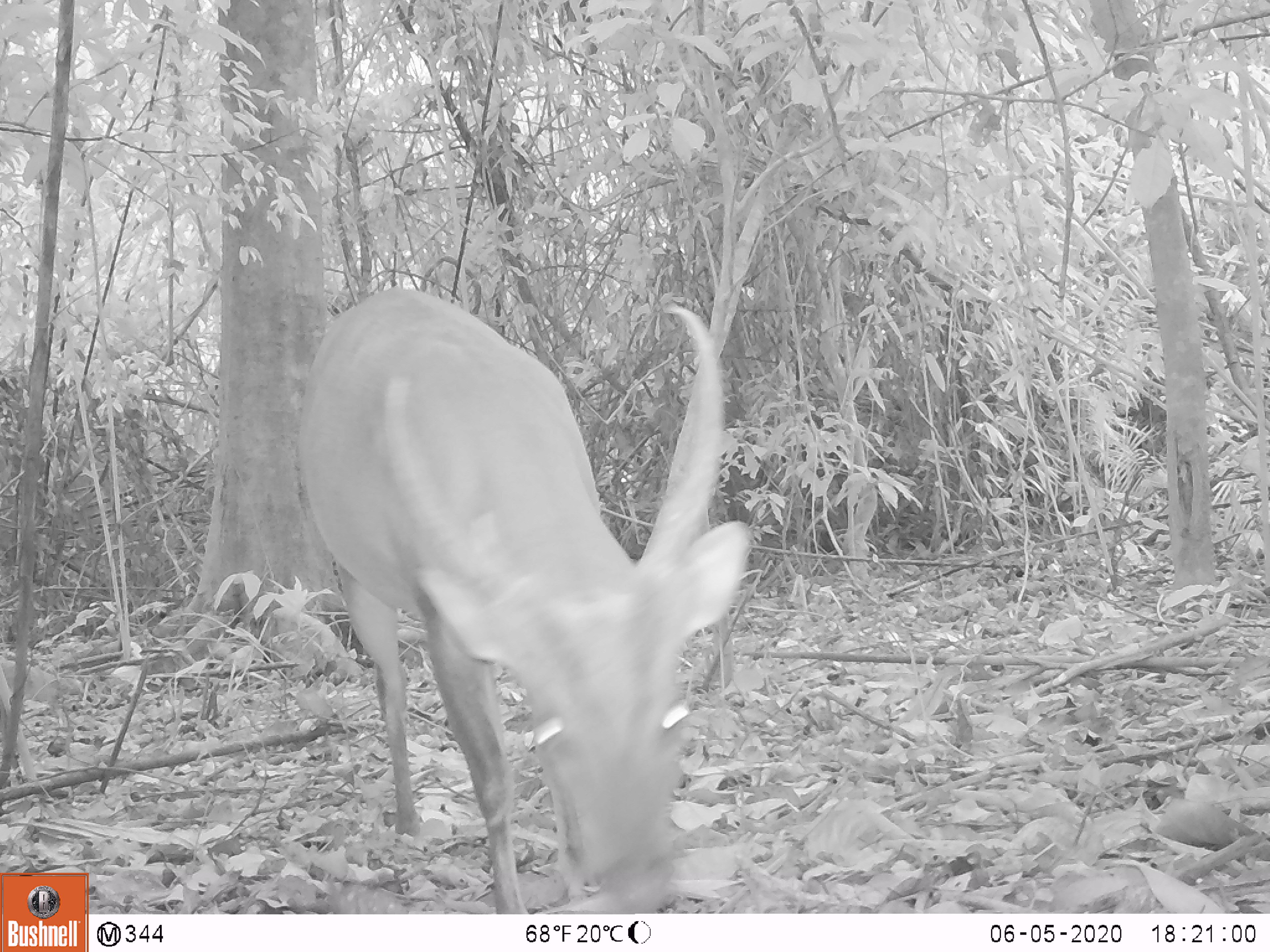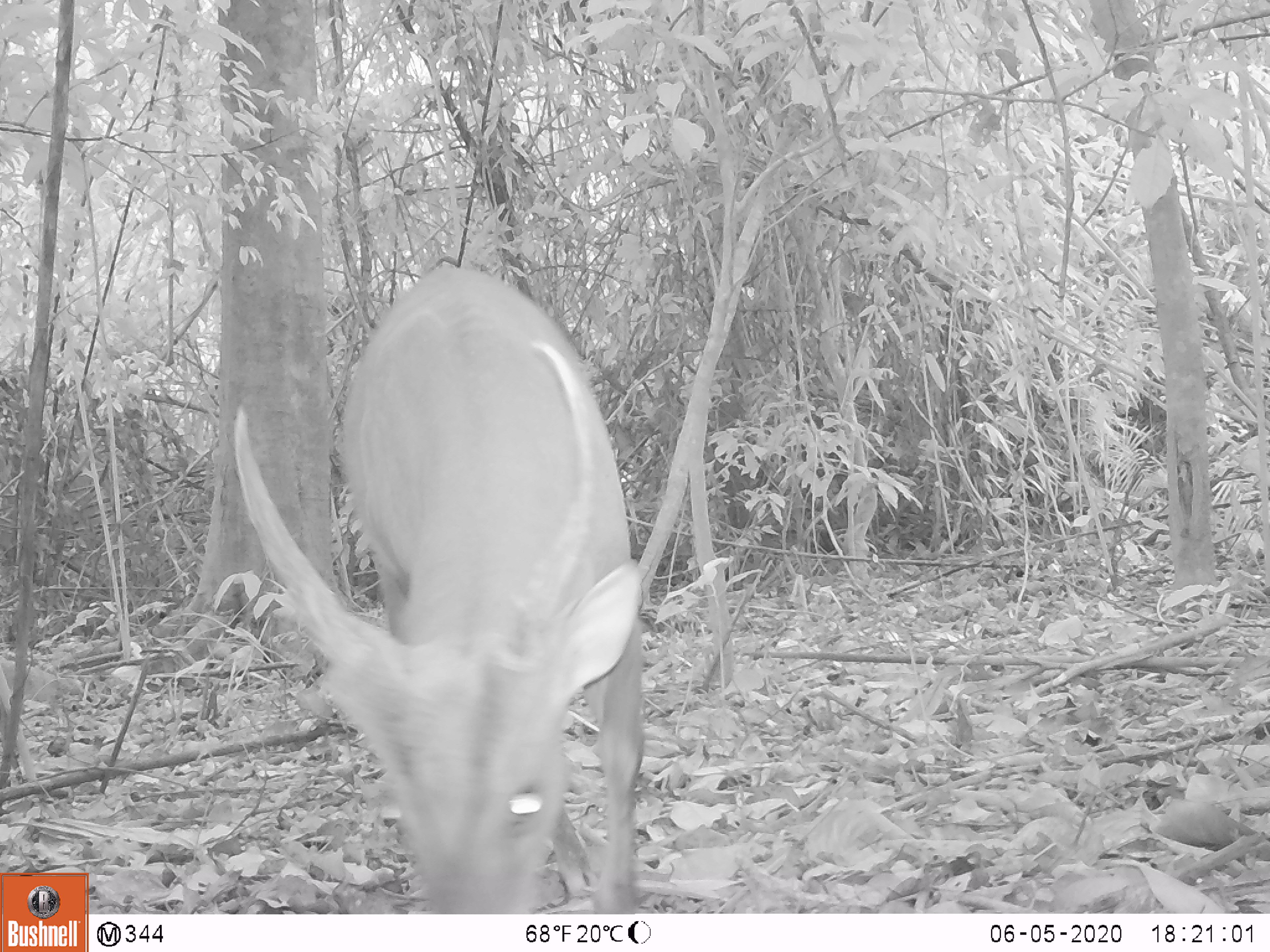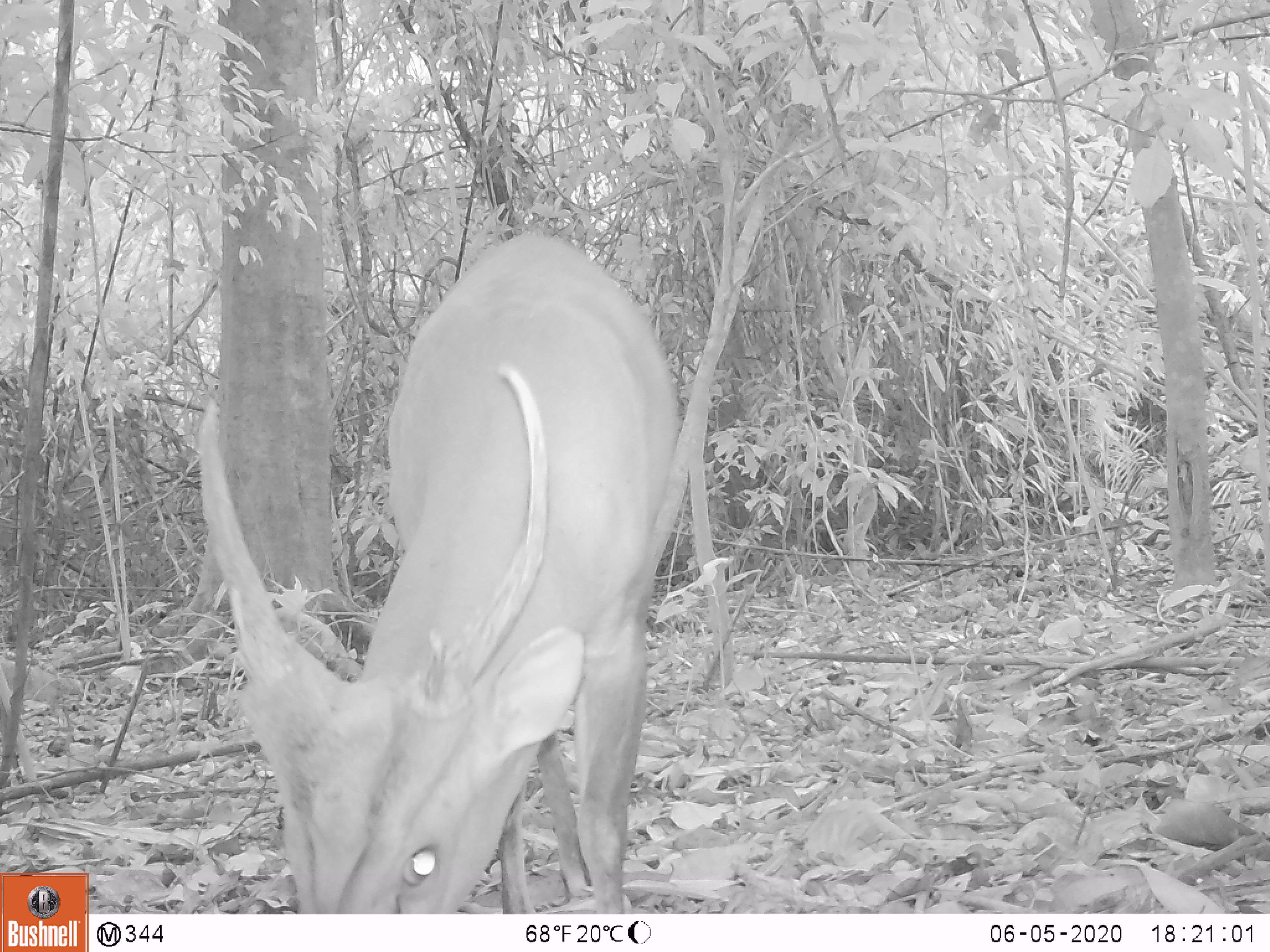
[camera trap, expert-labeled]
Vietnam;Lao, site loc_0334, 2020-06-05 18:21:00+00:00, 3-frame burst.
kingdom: Animalia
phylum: Chordata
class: Mammalia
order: Artiodactyla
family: Cervidae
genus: Muntiacus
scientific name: Muntiacus vuquangensis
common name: large-antlered muntjac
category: large antlered muntjac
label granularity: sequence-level